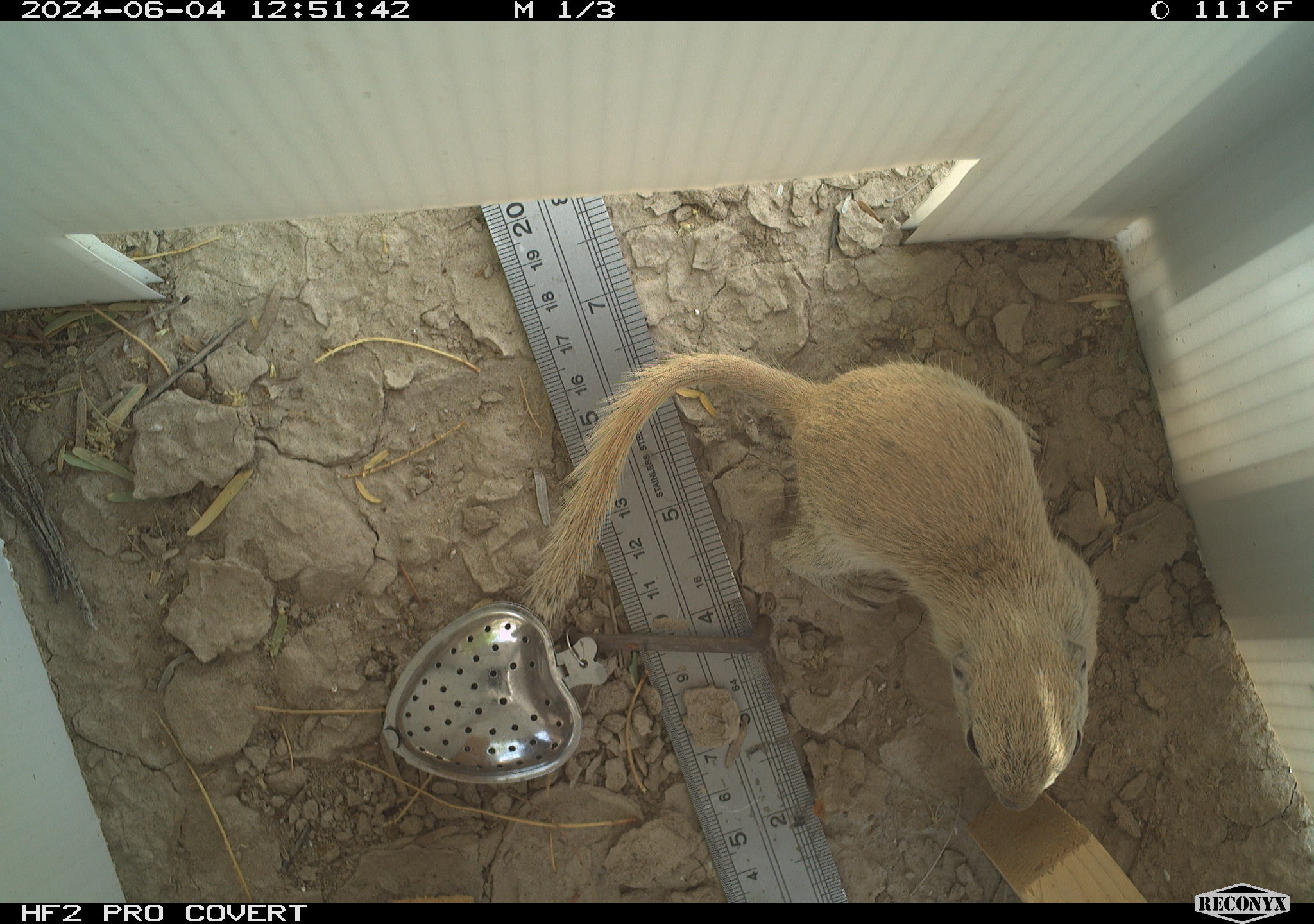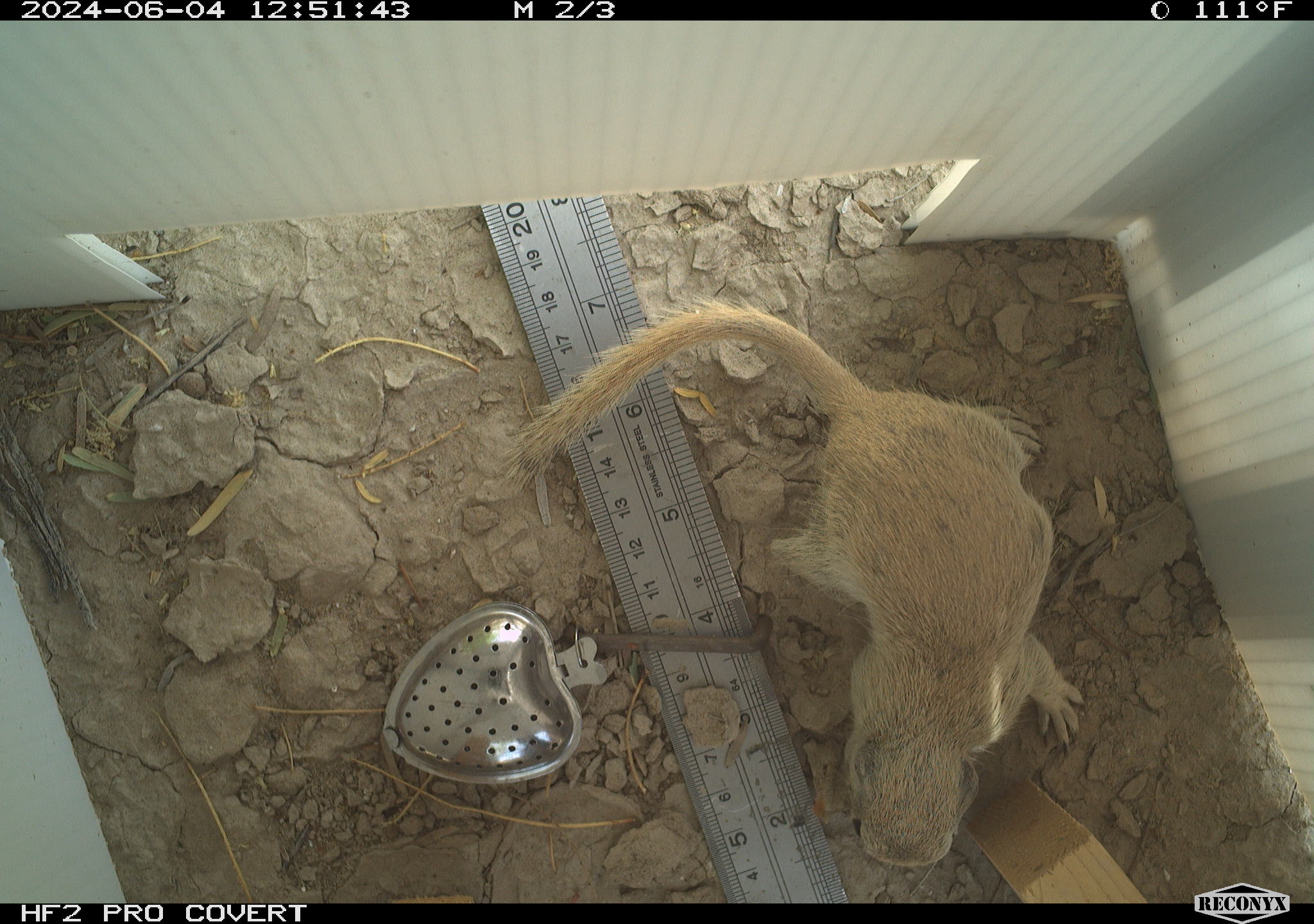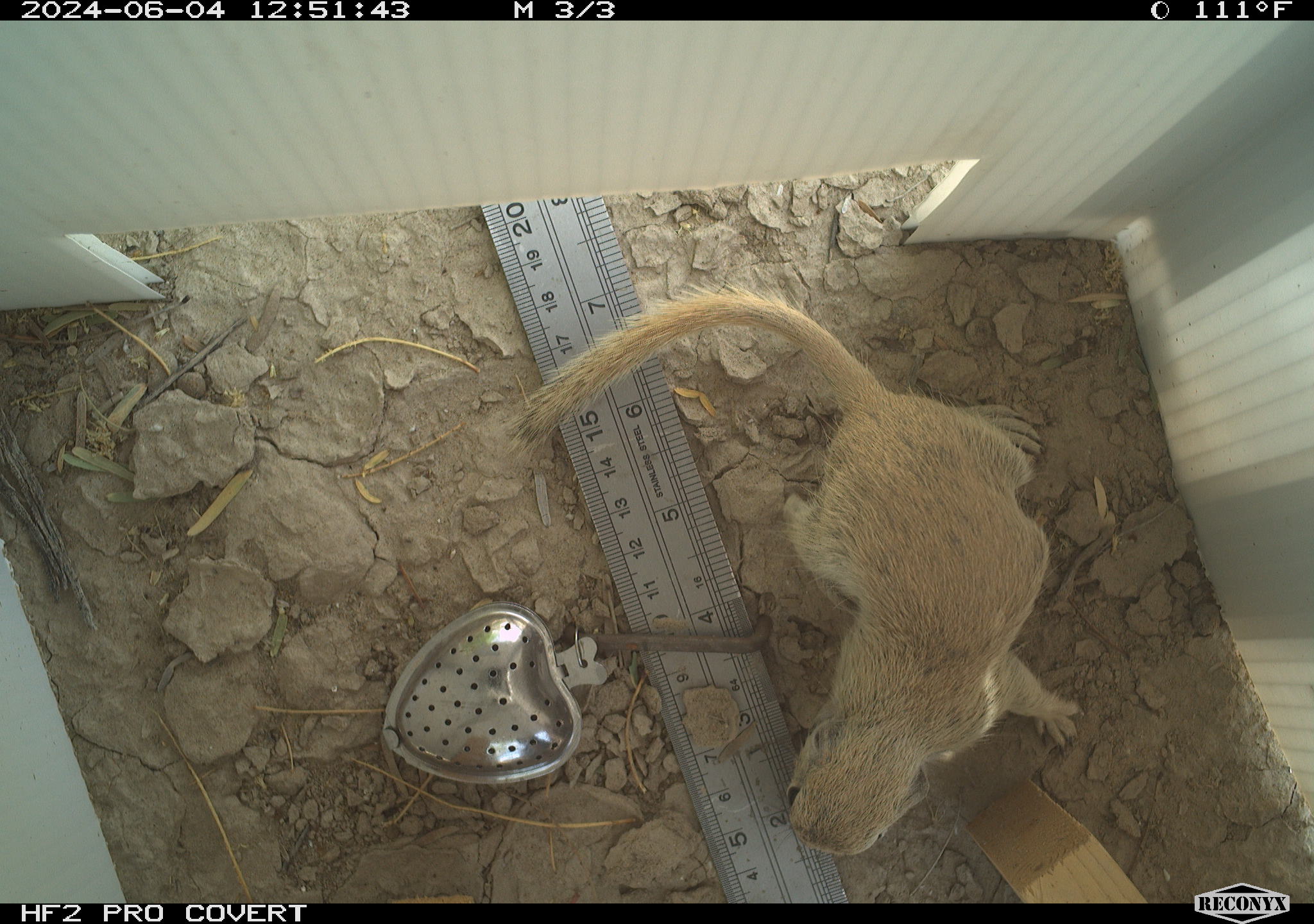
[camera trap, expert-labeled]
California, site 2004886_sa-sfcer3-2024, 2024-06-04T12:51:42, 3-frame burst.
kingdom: Animalia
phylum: Chordata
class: Mammalia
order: Rodentia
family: Sciuridae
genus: Xerospermophilus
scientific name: Xerospermophilus tereticaudus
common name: round-tailed ground squirrel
Round-tailed ground squirrel (Xerospermophilus tereticaudus).